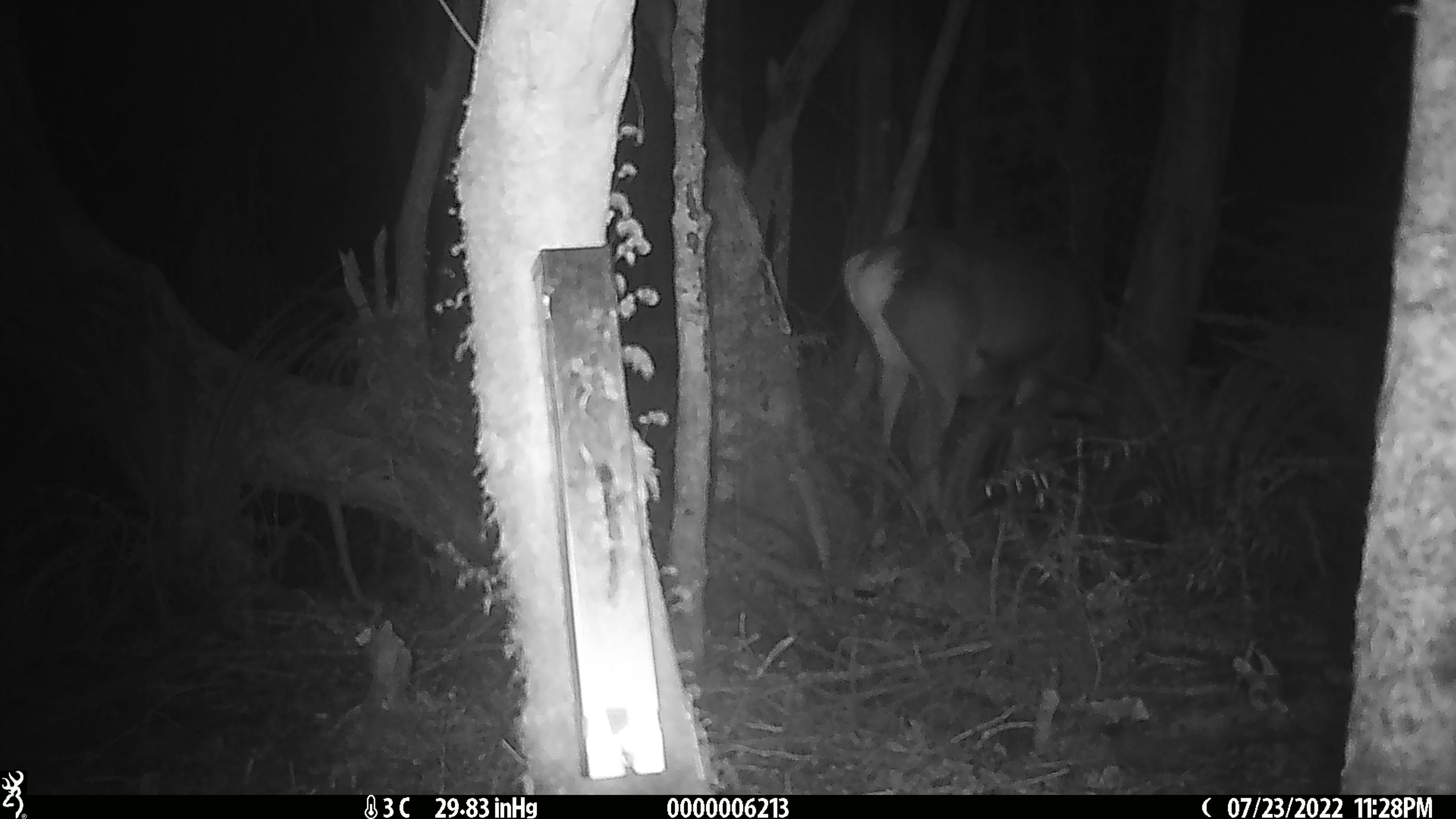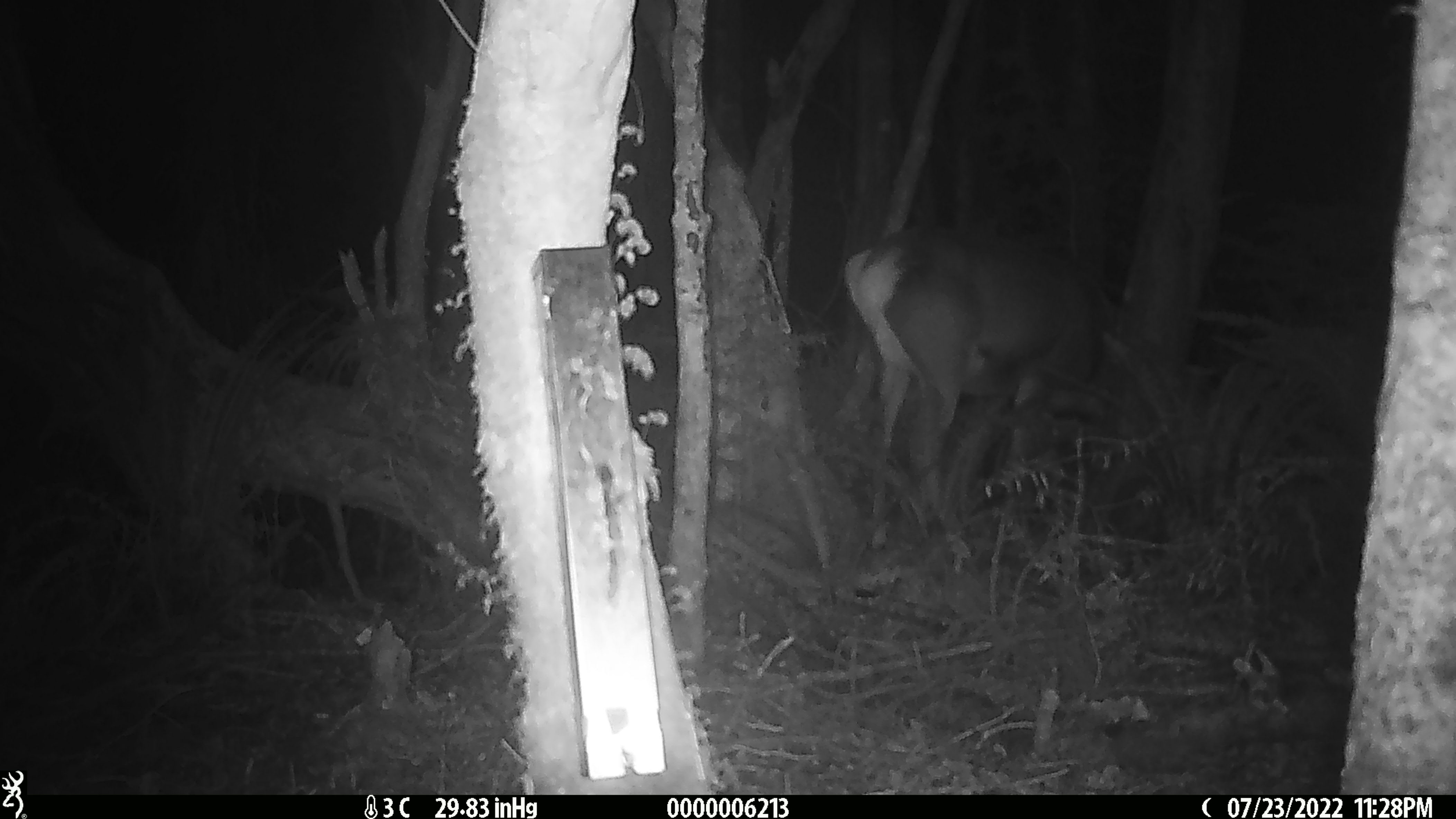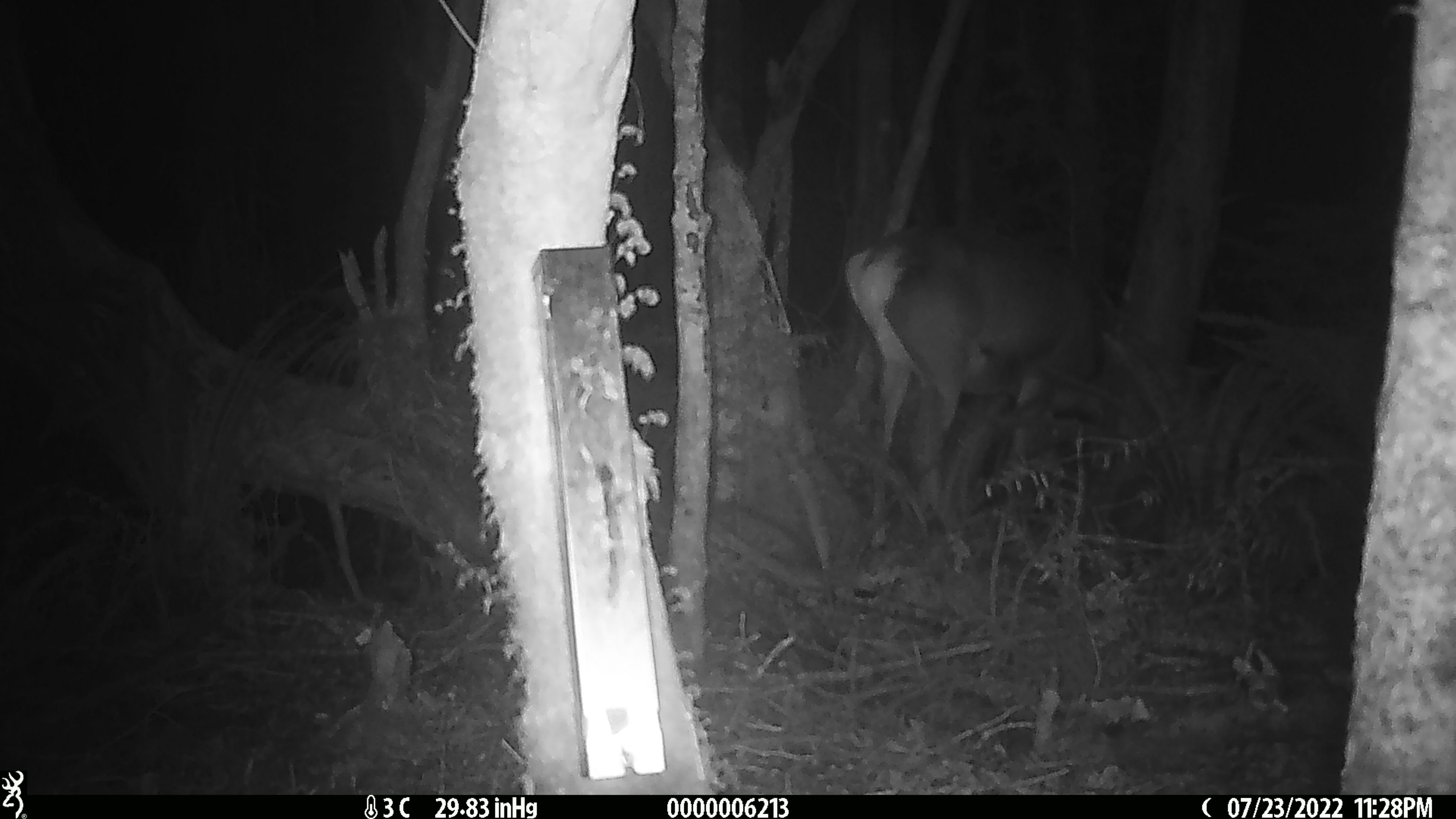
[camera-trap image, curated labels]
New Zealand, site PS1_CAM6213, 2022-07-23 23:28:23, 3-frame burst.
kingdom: Animalia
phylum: Chordata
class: Mammalia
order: Artiodactyla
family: Cervidae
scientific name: Cervidae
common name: deer